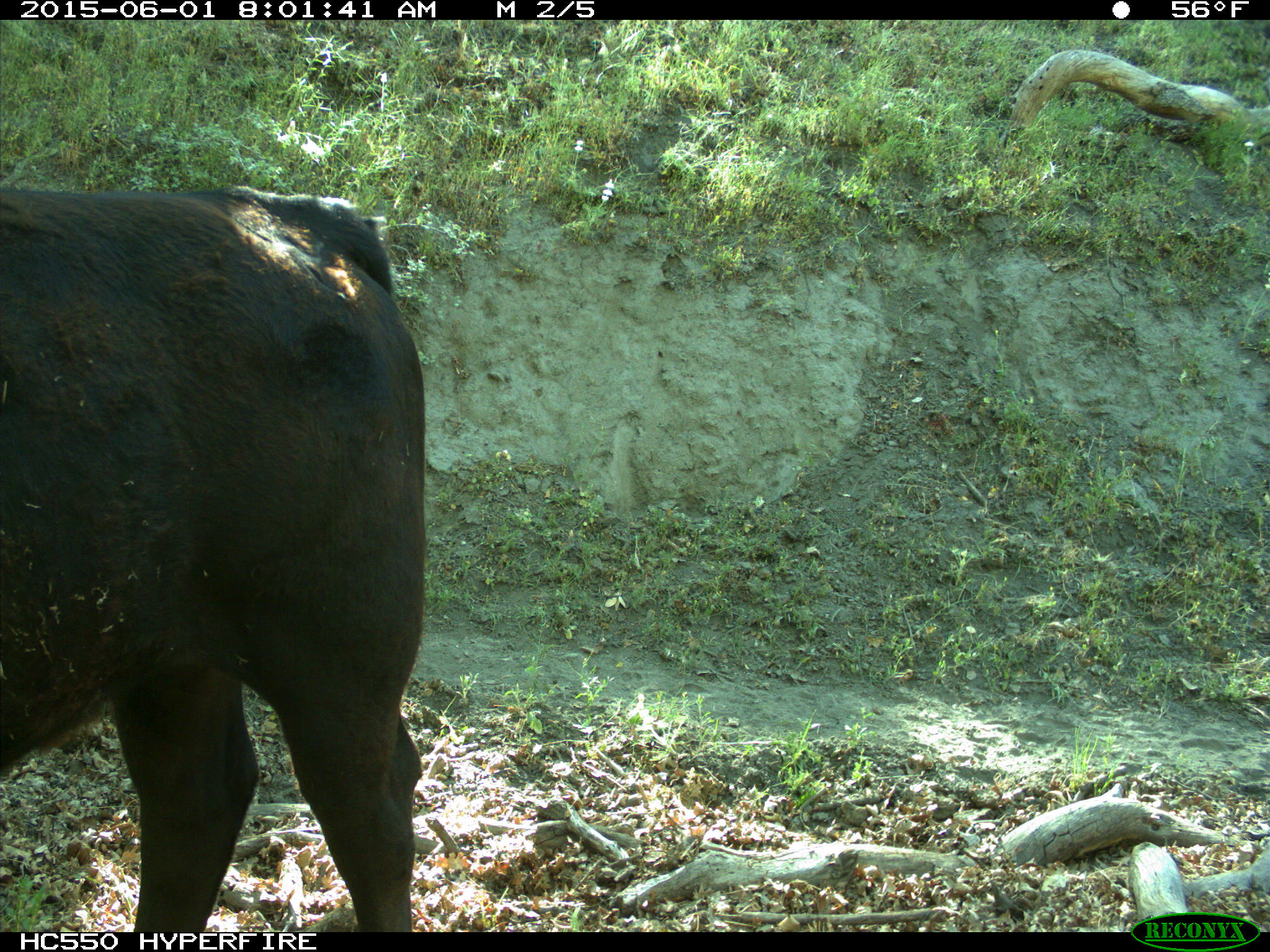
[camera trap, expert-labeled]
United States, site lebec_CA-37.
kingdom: Animalia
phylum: Chordata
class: Mammalia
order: Artiodactyla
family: Bovidae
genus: Bos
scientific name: Bos taurus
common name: domestic cow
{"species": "Bos taurus (domestic cow)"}